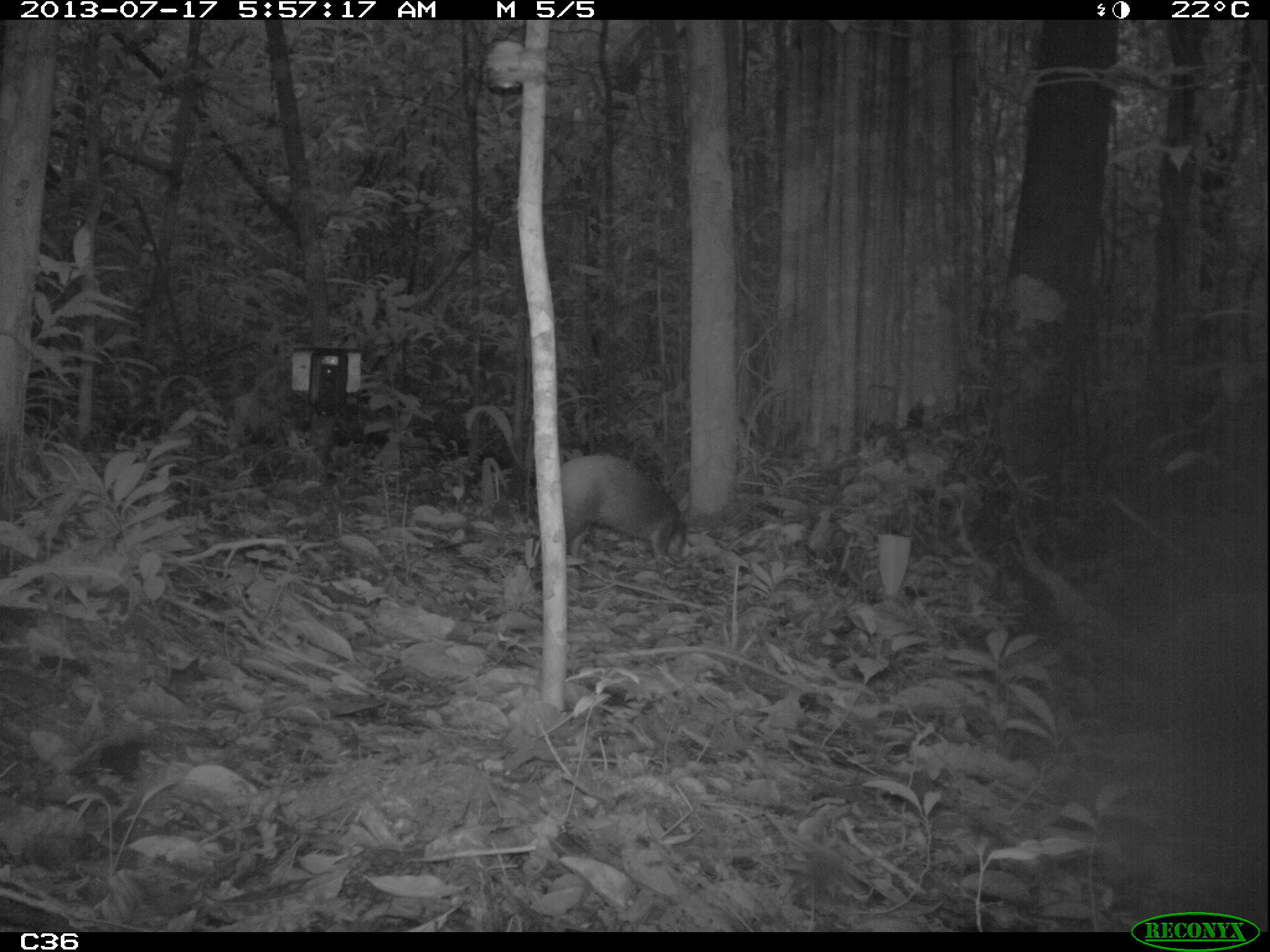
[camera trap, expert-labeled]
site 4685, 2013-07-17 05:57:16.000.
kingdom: Animalia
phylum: Chordata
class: Mammalia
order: Rodentia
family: Dasyproctidae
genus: Dasyprocta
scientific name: Dasyprocta leporina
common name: red-rumped agouti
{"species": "Dasyprocta leporina (red-rumped agouti)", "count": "1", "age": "adult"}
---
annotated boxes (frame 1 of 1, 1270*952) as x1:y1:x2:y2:
dasyprocta leporina: 555:454:691:580